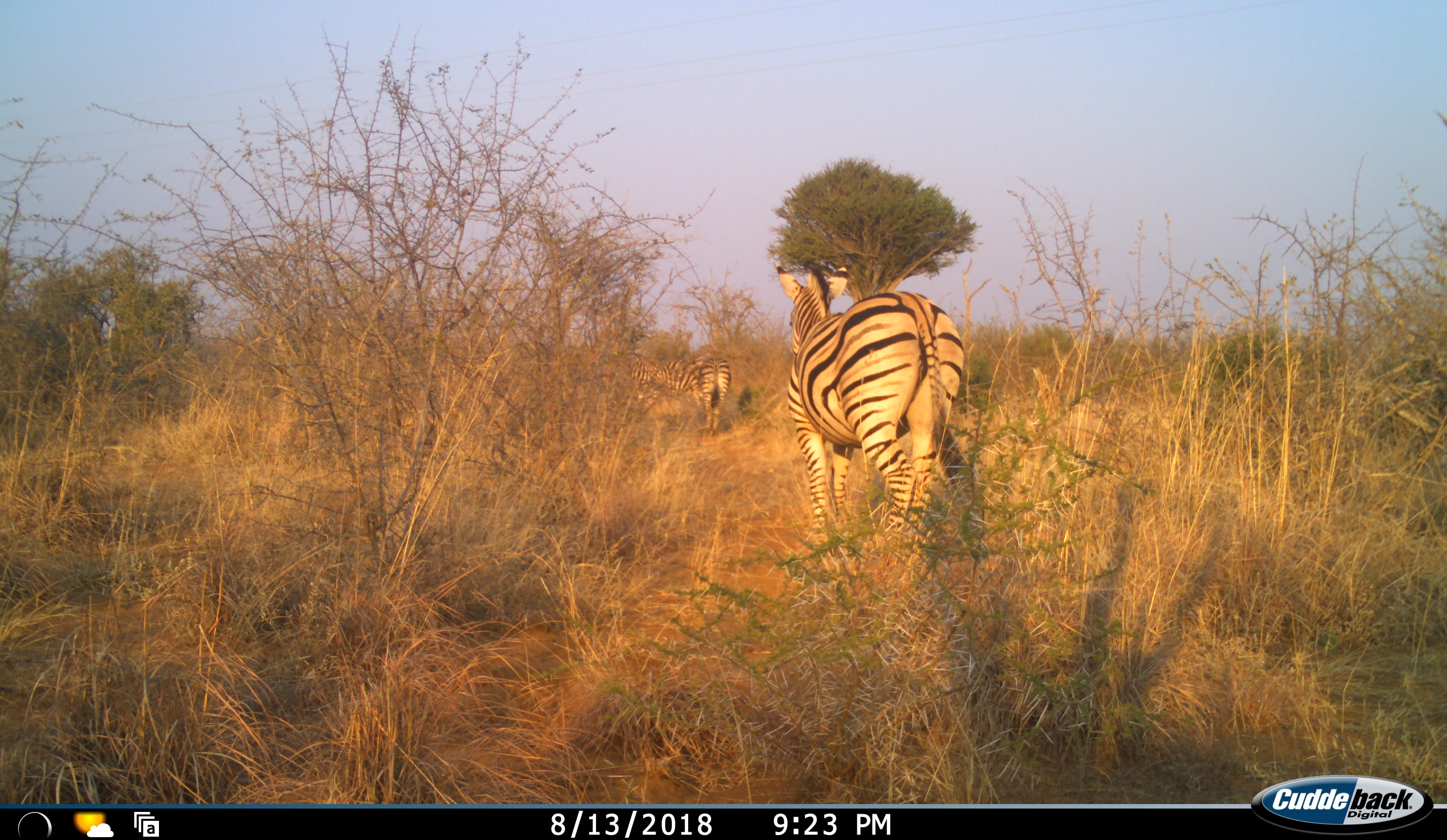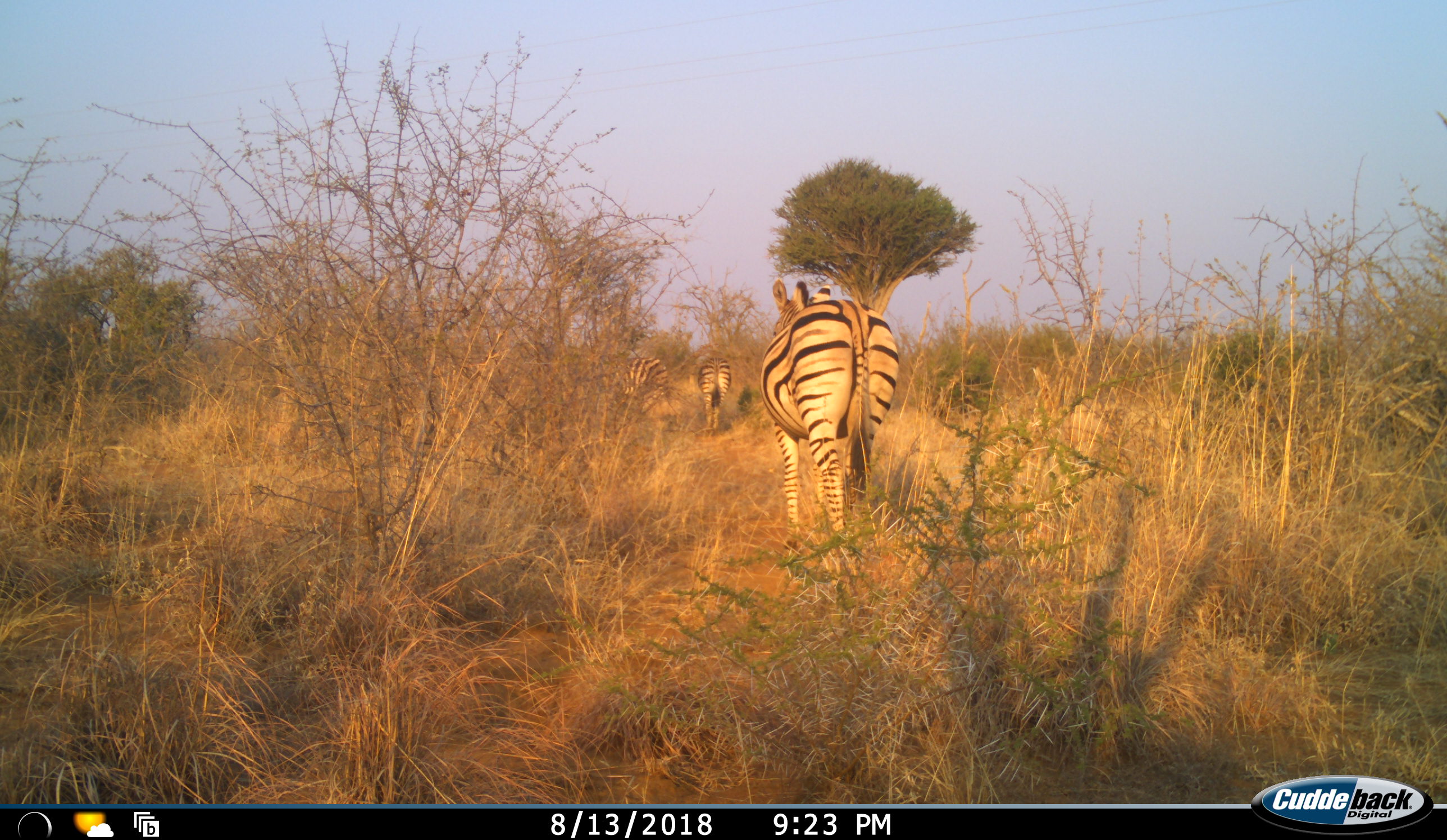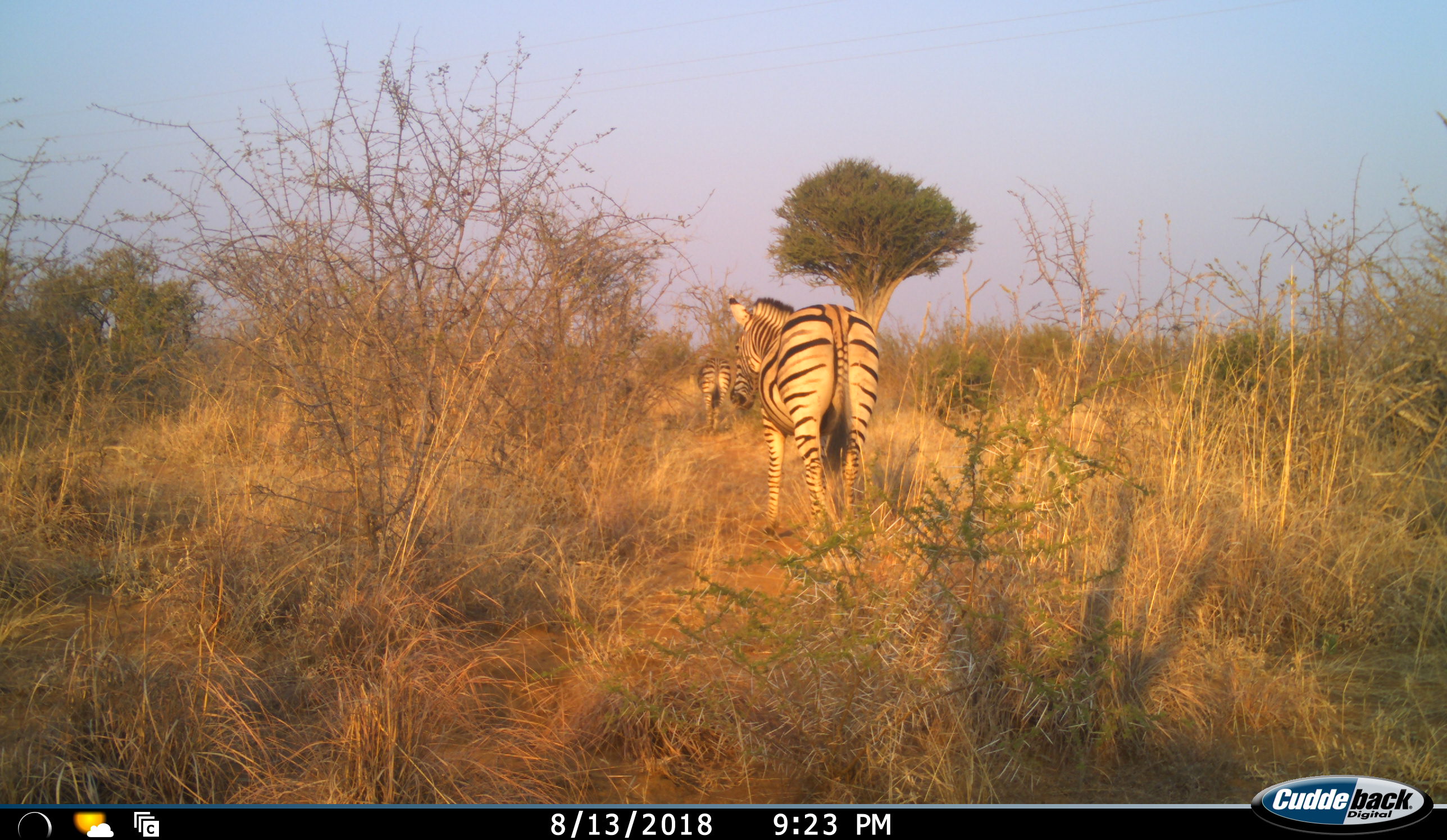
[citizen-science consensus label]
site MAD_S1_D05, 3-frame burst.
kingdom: Animalia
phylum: Chordata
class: Mammalia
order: Perissodactyla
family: Equidae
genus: Equus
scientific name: Equus quagga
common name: plains zebra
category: zebraplains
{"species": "zebraplains (plains zebra) (Equus quagga)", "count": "3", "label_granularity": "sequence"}